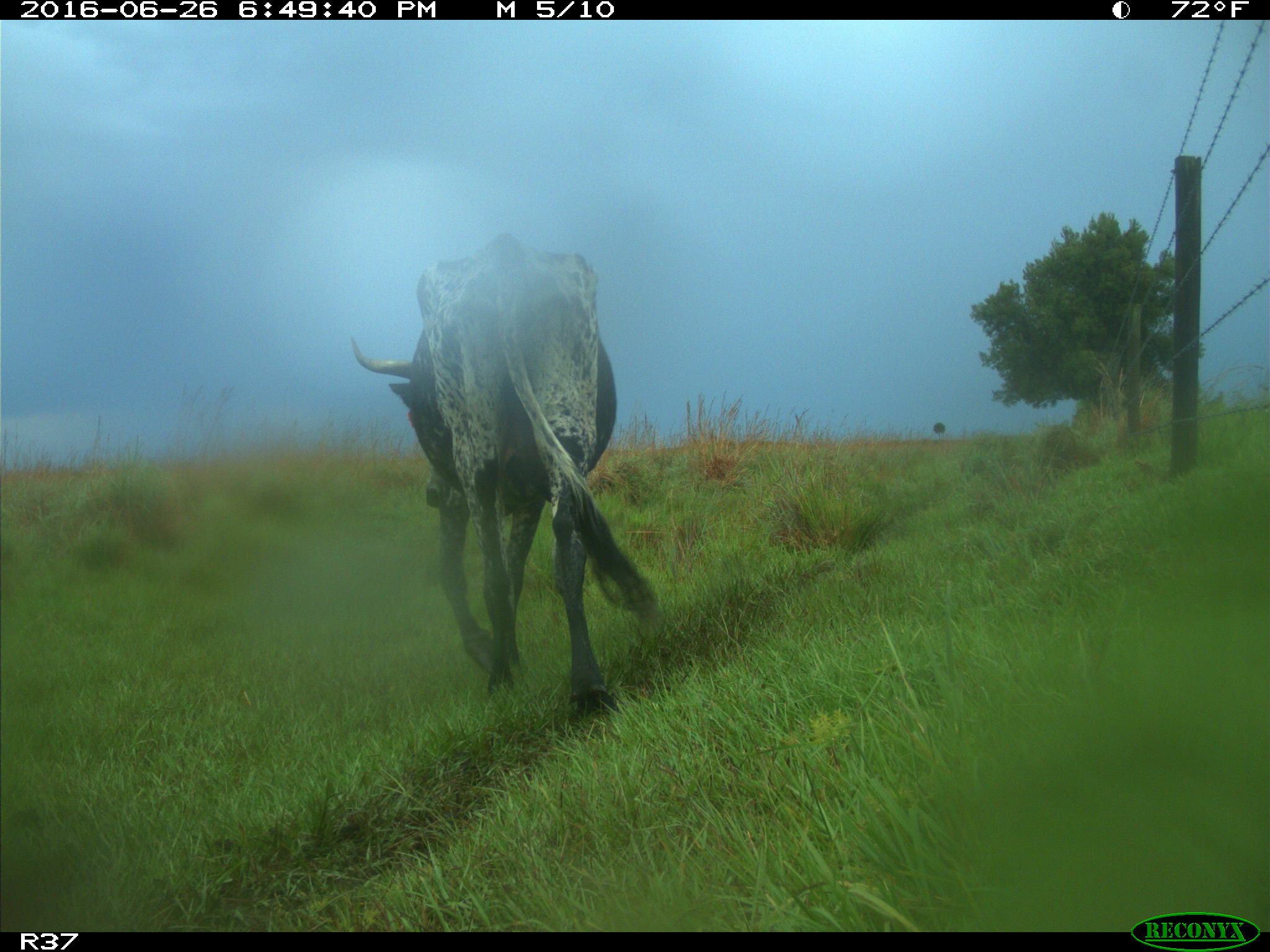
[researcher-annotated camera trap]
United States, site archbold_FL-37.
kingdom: Animalia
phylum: Chordata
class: Mammalia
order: Artiodactyla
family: Bovidae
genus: Bos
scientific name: Bos taurus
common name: domestic cow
Bos taurus (domestic cow).